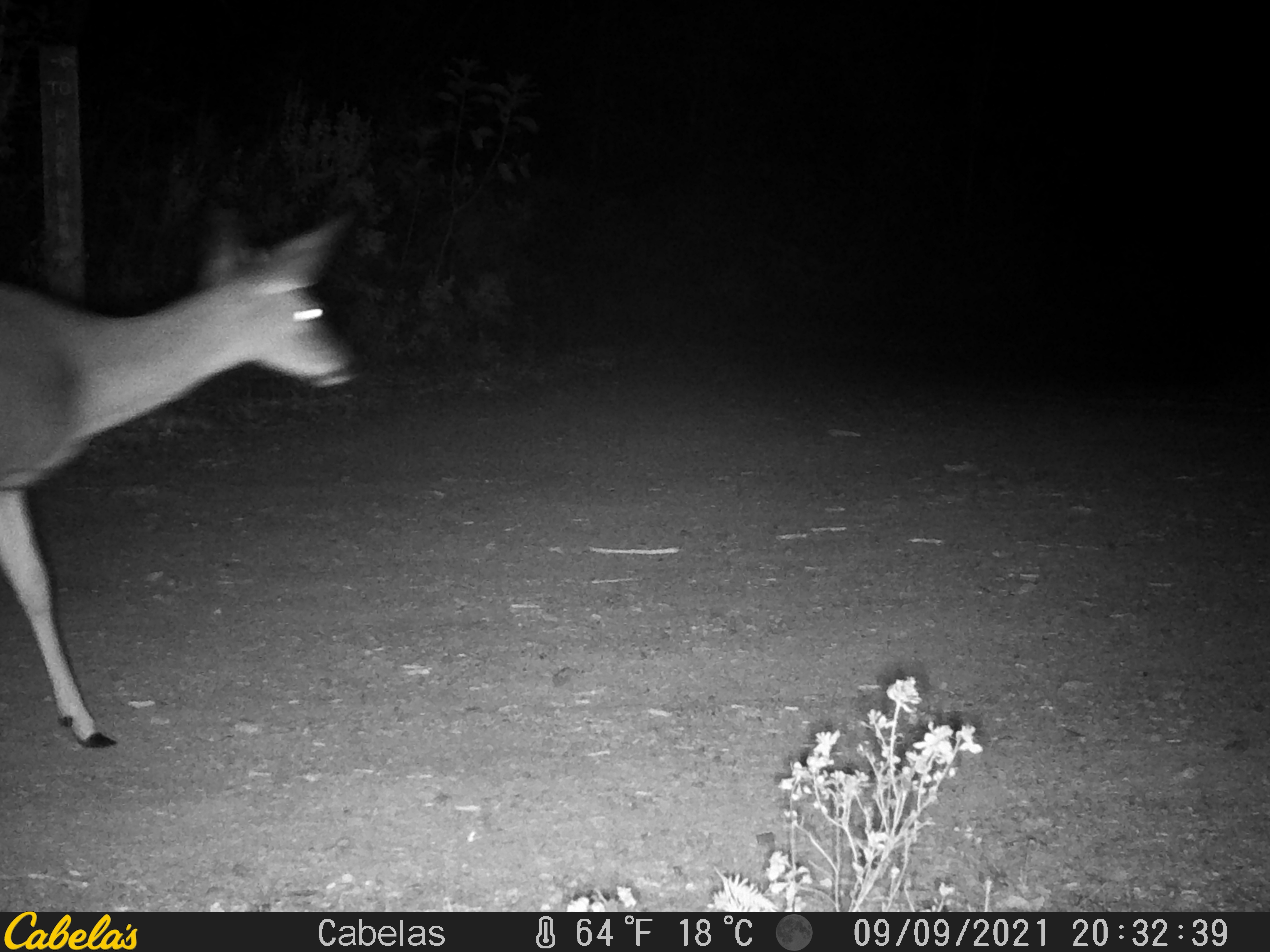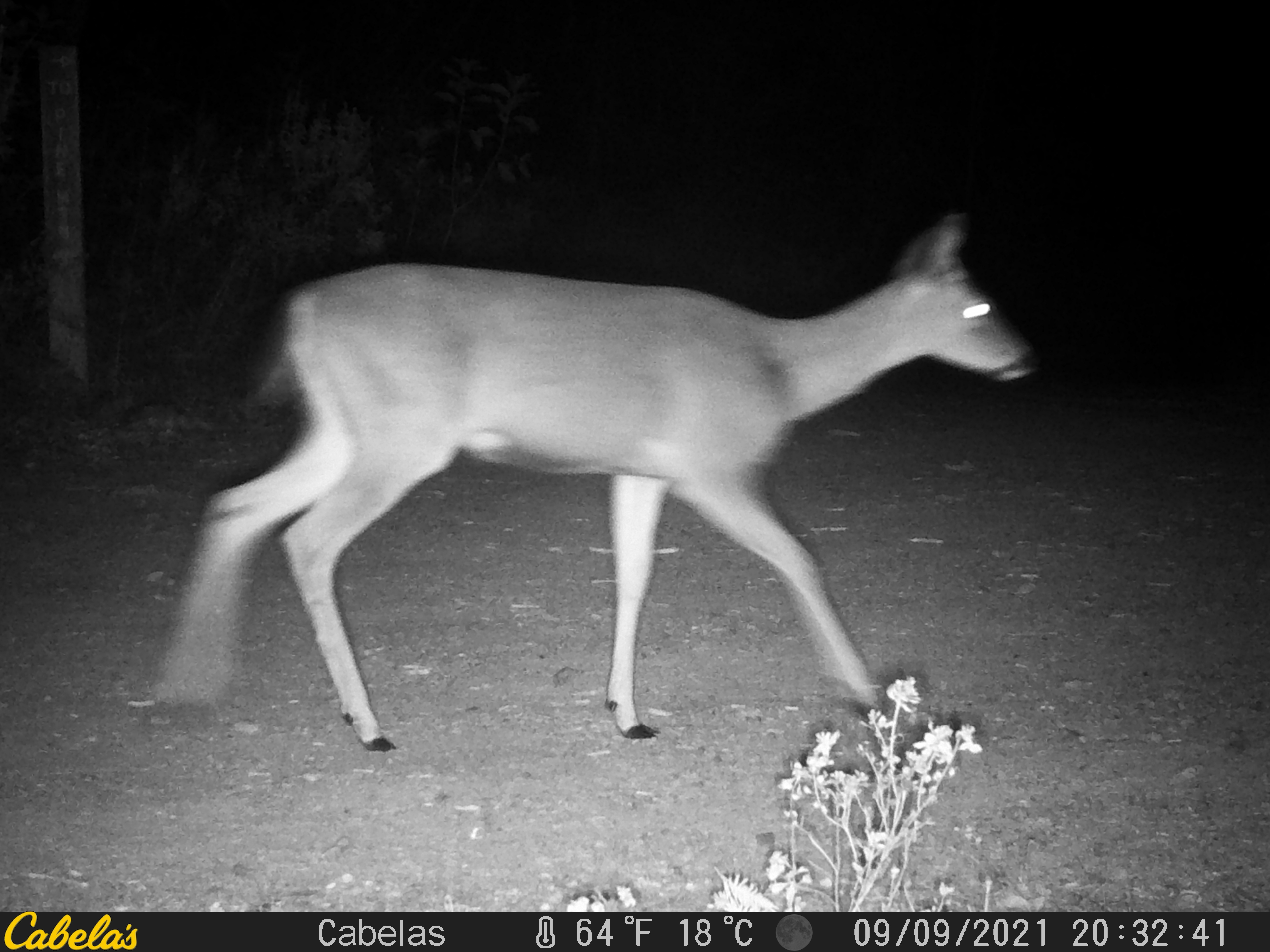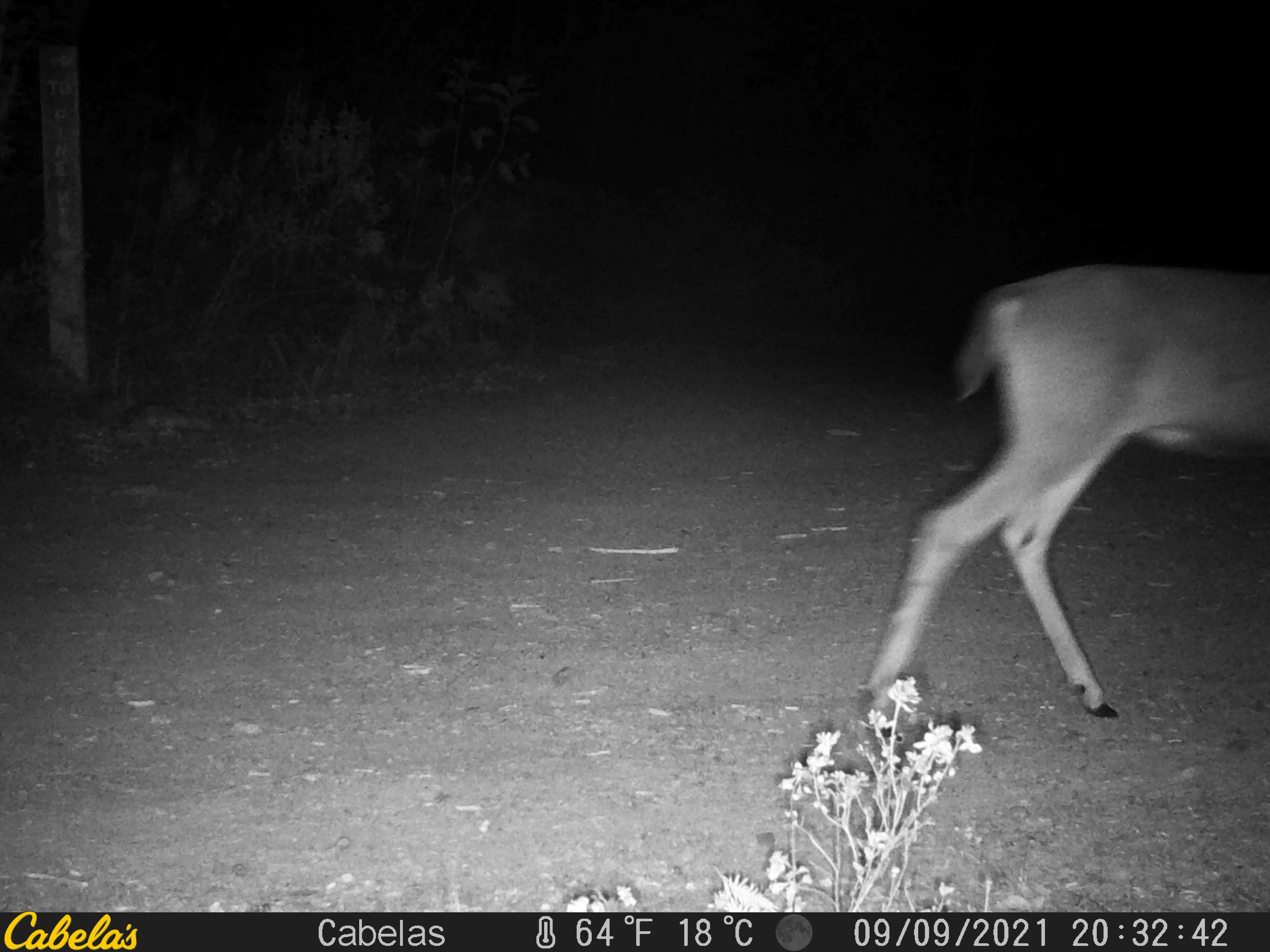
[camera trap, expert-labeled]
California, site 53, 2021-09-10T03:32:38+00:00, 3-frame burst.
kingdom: Animalia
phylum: Chordata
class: Mammalia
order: Artiodactyla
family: Cervidae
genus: Odocoileus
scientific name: Odocoileus hemionus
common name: mule deer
Mule deer (Odocoileus hemionus).